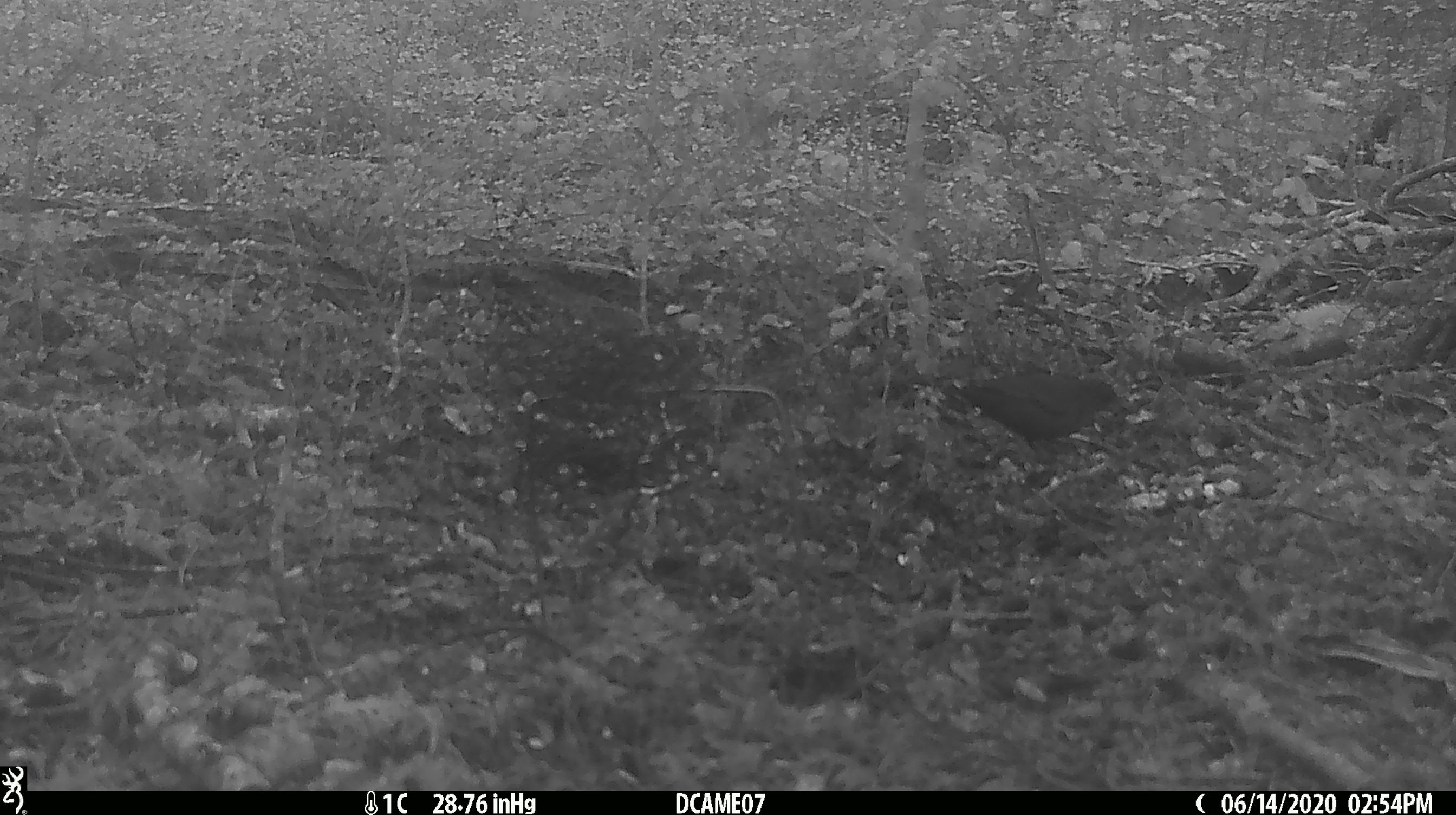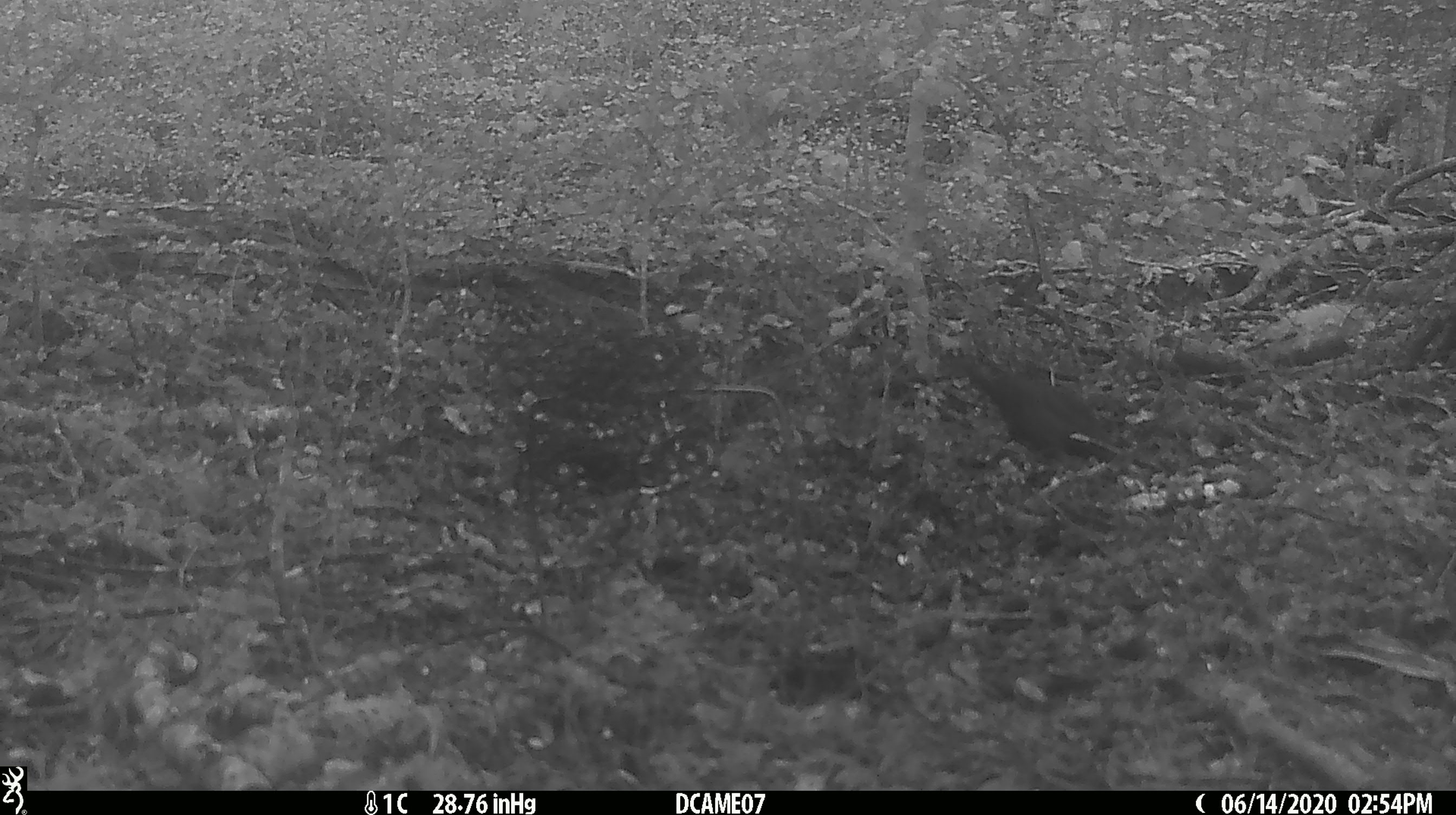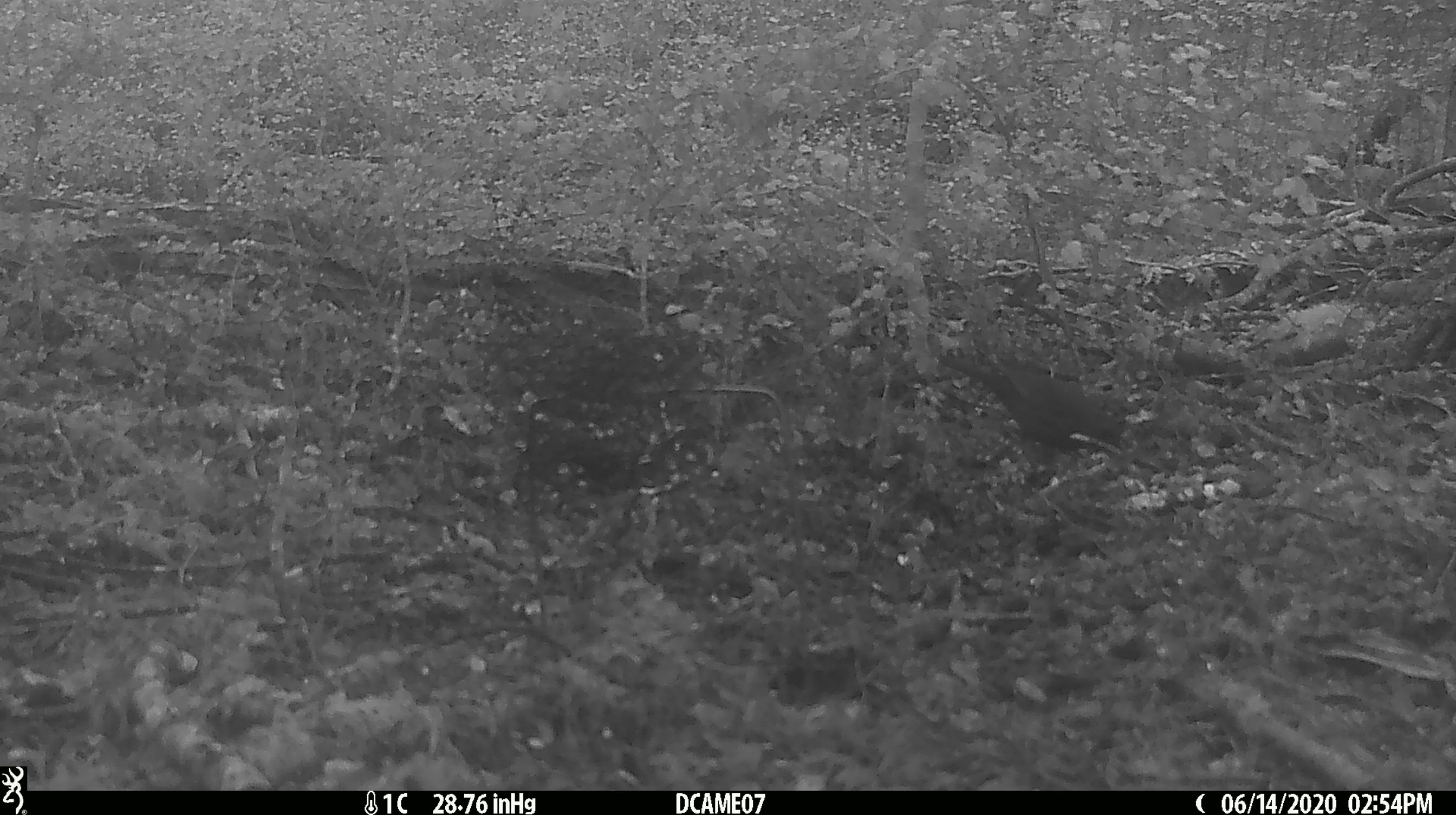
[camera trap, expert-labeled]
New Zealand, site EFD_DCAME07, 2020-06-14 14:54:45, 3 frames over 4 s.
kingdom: Animalia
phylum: Chordata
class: Aves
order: Passeriformes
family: Turdidae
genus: Turdus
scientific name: Turdus merula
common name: eurasian blackbird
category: blackbird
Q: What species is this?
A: Blackbird (eurasian blackbird) (Turdus merula).